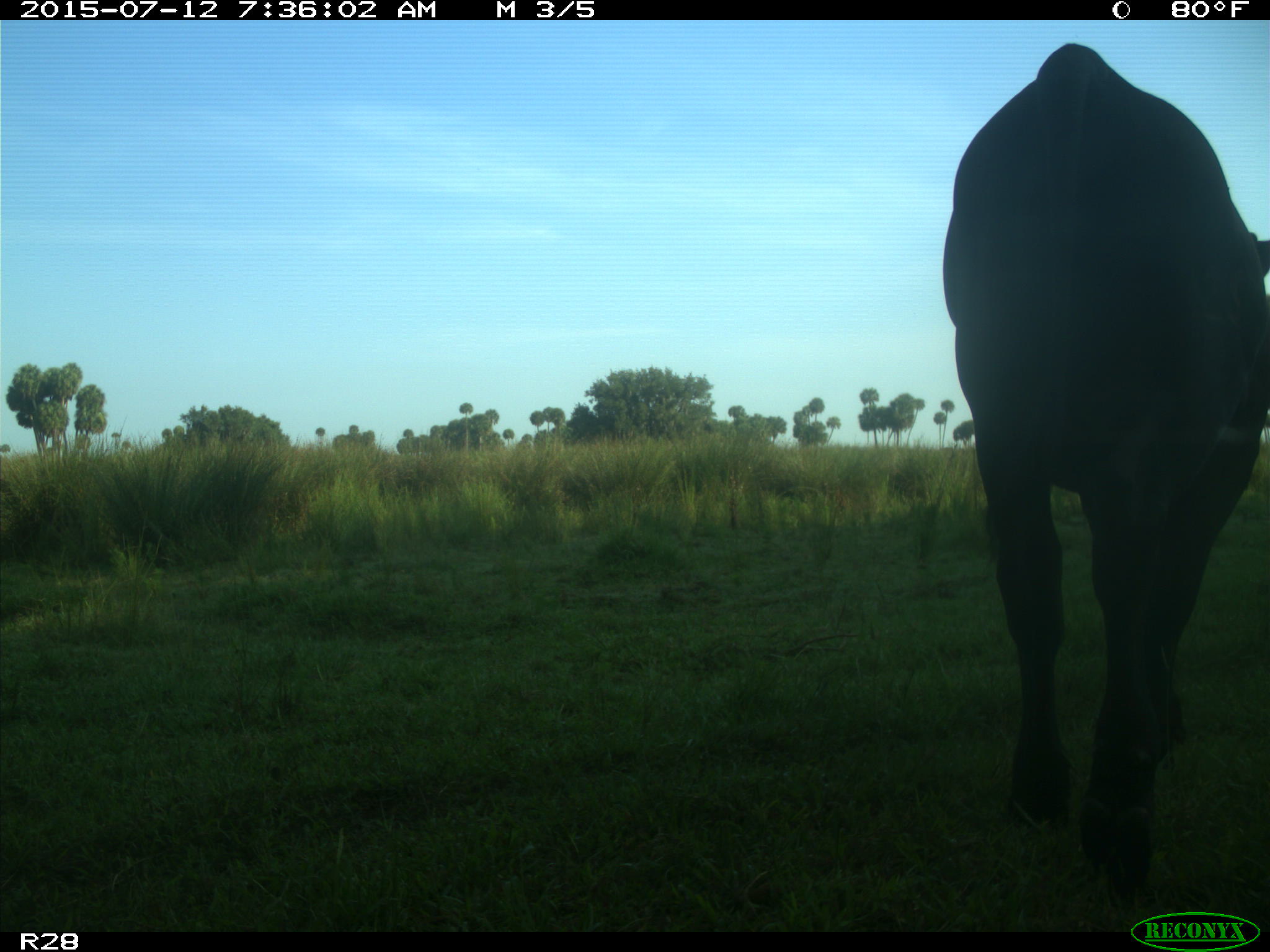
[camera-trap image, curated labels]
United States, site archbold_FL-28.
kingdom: Animalia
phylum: Chordata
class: Mammalia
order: Artiodactyla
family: Bovidae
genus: Bos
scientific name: Bos taurus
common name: domestic cow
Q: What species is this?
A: Bos taurus (domestic cow).